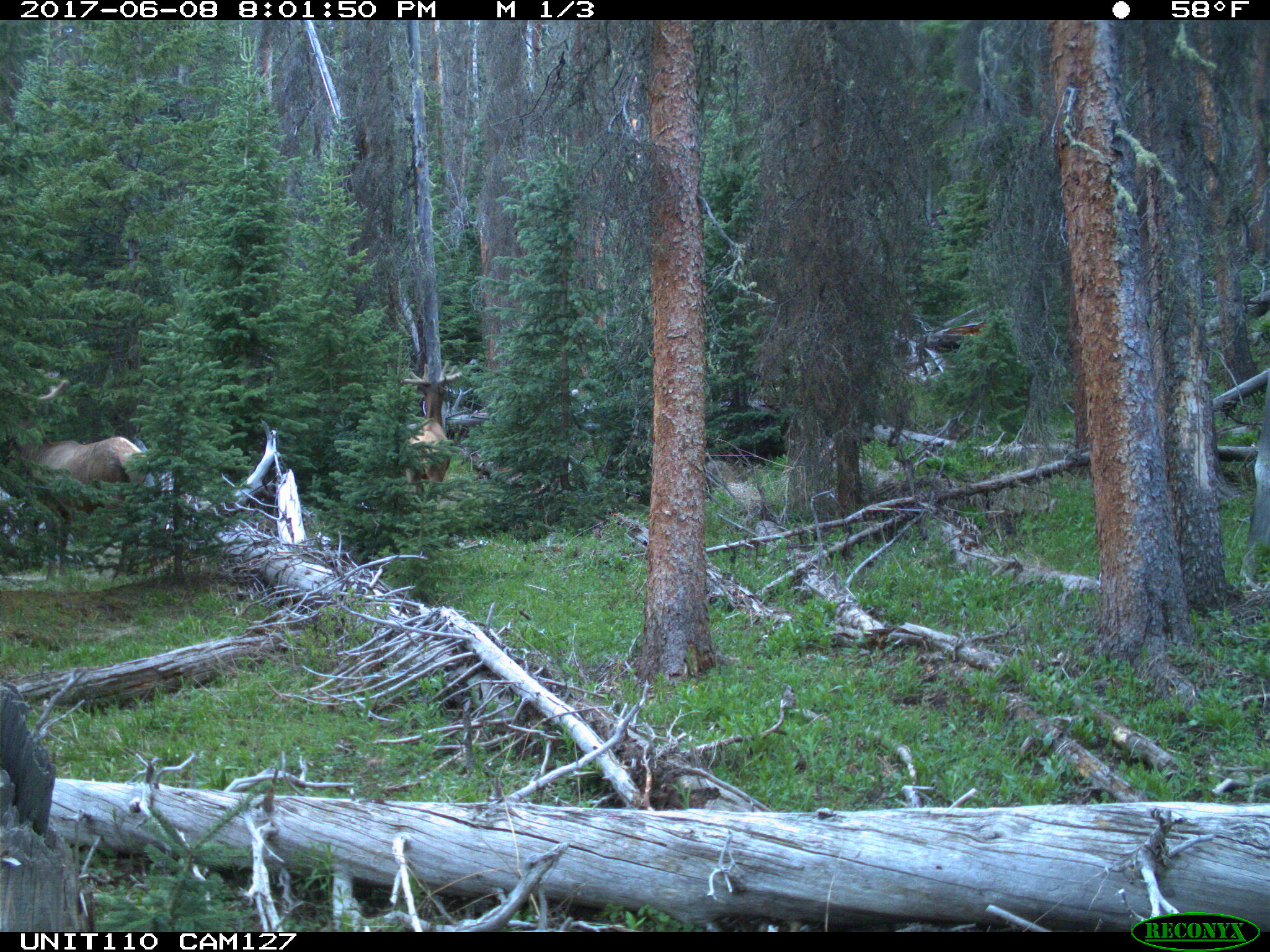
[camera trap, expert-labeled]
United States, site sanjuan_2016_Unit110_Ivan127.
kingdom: Animalia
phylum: Chordata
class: Mammalia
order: Artiodactyla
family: Cervidae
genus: Cervus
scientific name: Cervus elaphus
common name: red deer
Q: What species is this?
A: Cervus elaphus (red deer).